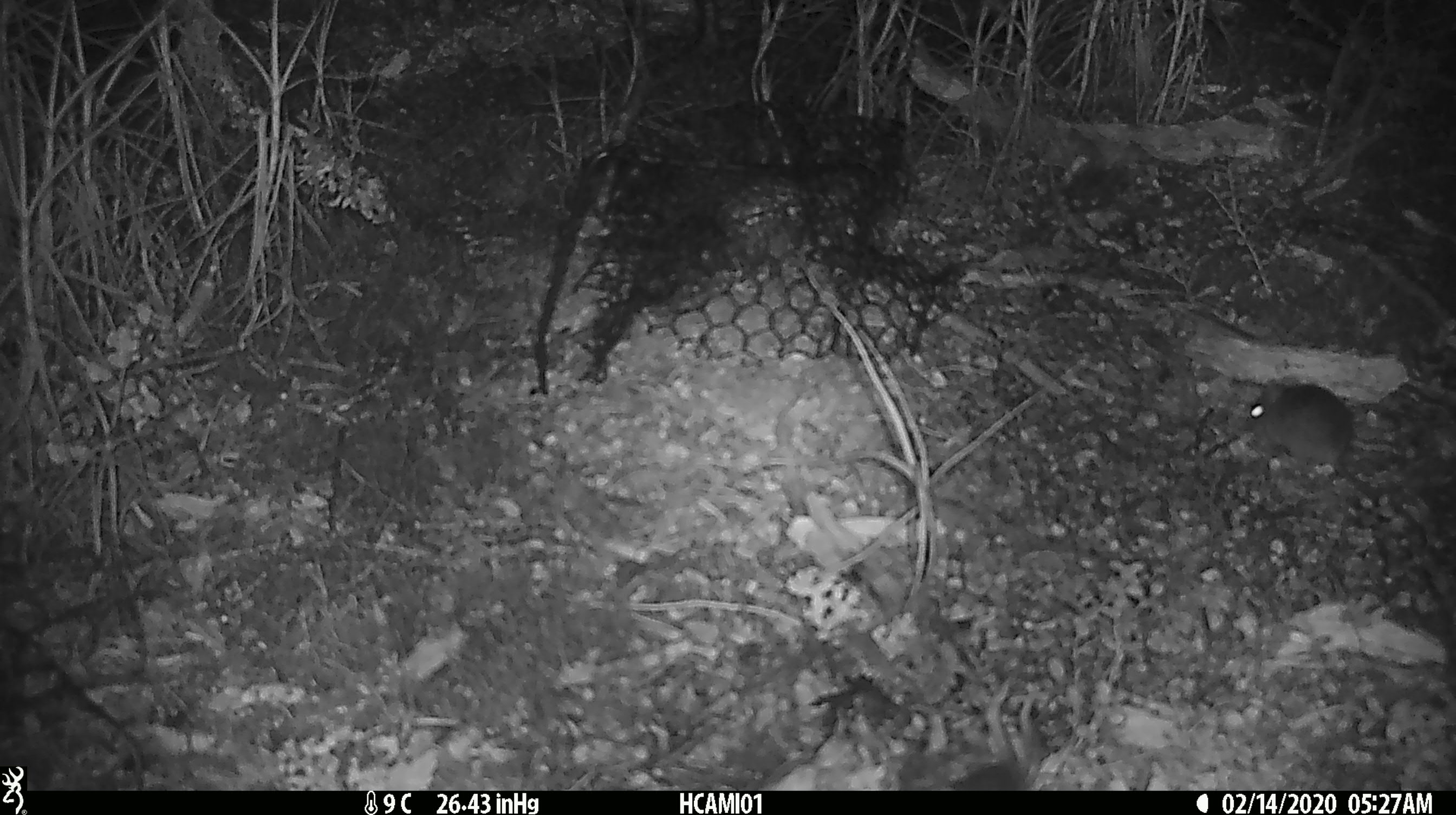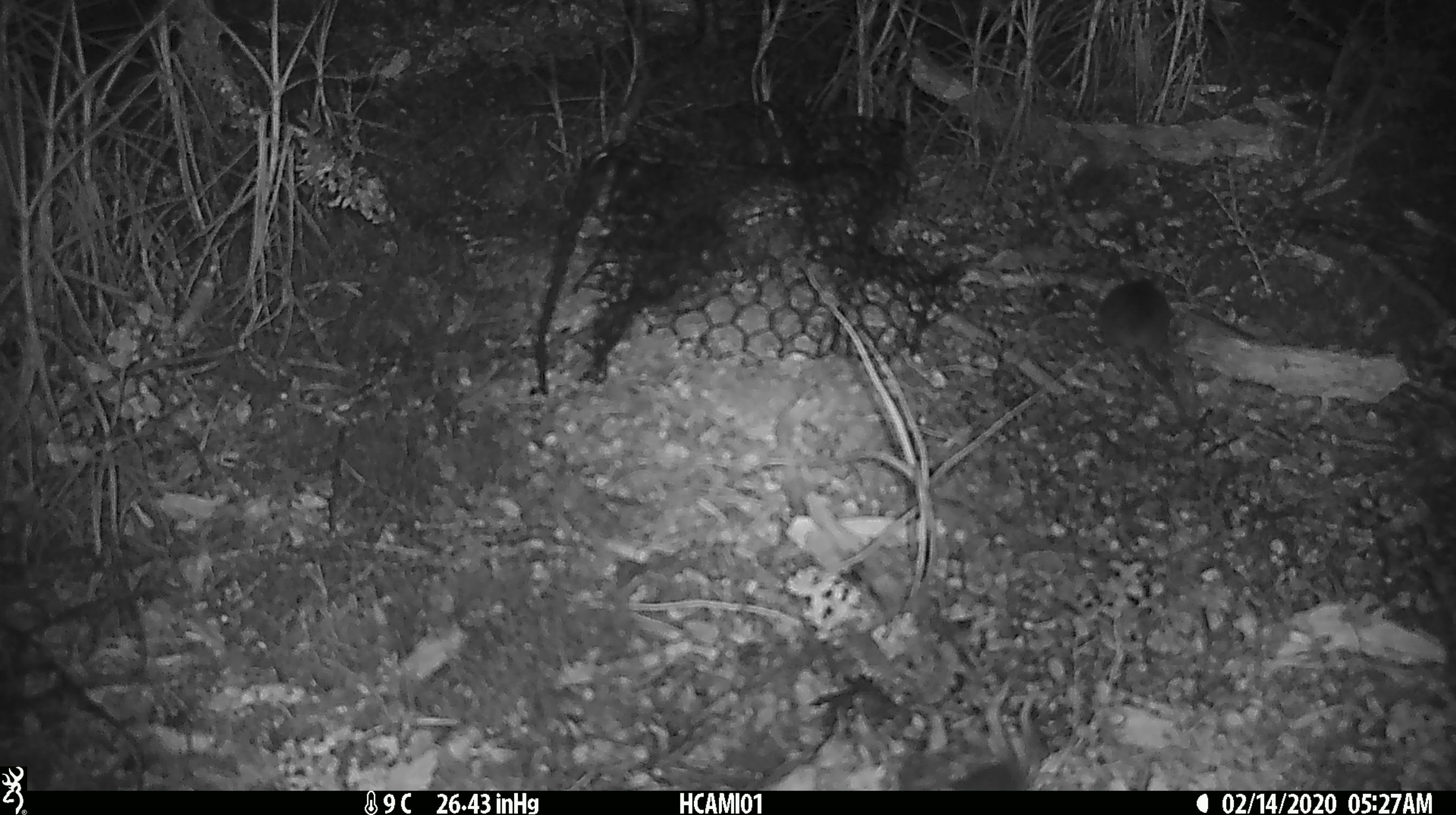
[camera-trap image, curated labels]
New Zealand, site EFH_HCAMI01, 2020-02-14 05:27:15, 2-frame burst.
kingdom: Animalia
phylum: Chordata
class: Mammalia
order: Rodentia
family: Muridae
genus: Mus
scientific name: Mus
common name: mouse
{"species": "mouse (Mus)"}